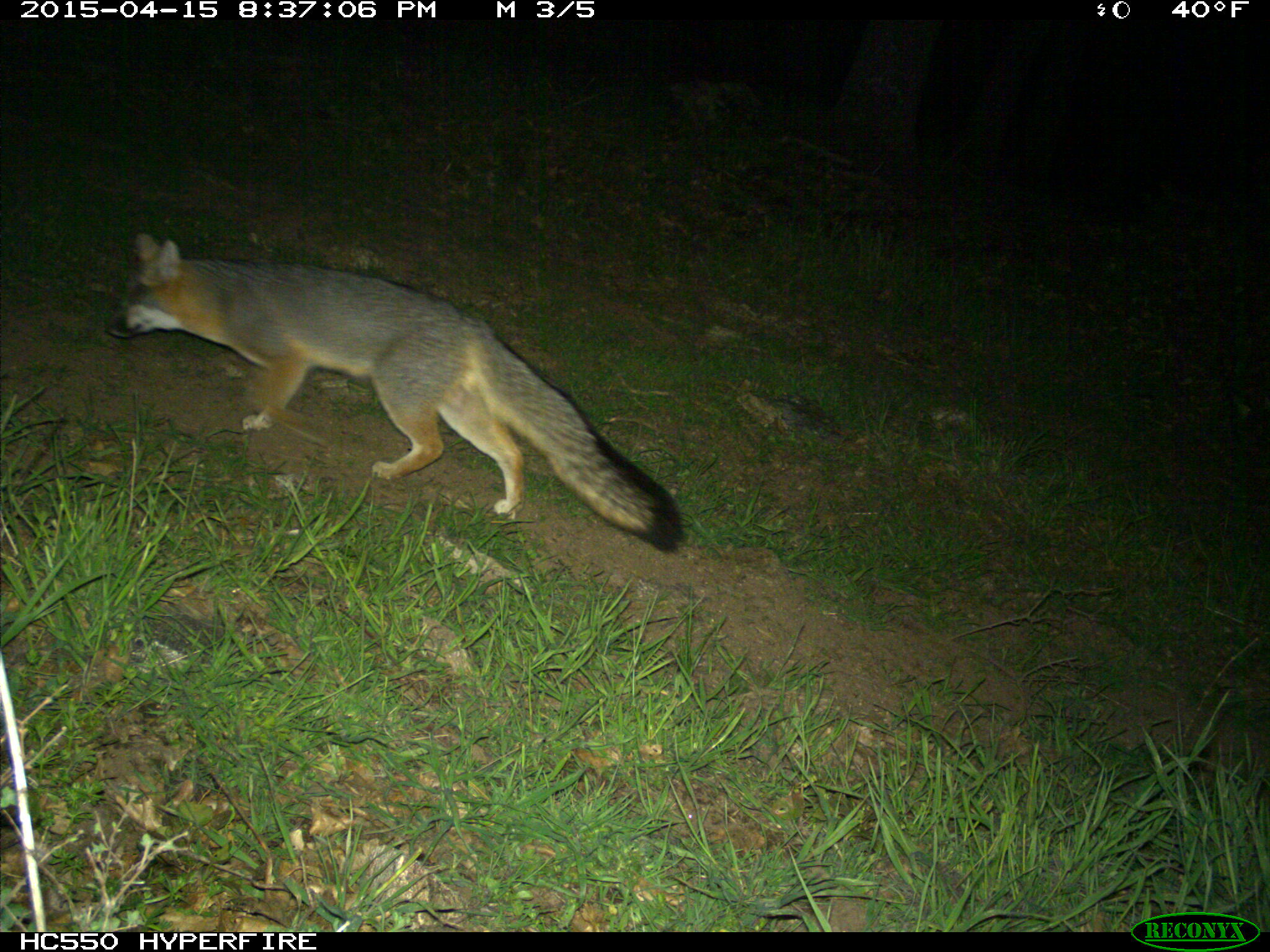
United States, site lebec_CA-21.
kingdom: Animalia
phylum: Chordata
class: Mammalia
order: Carnivora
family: Canidae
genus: Urocyon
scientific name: Urocyon cinereoargenteus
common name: gray fox